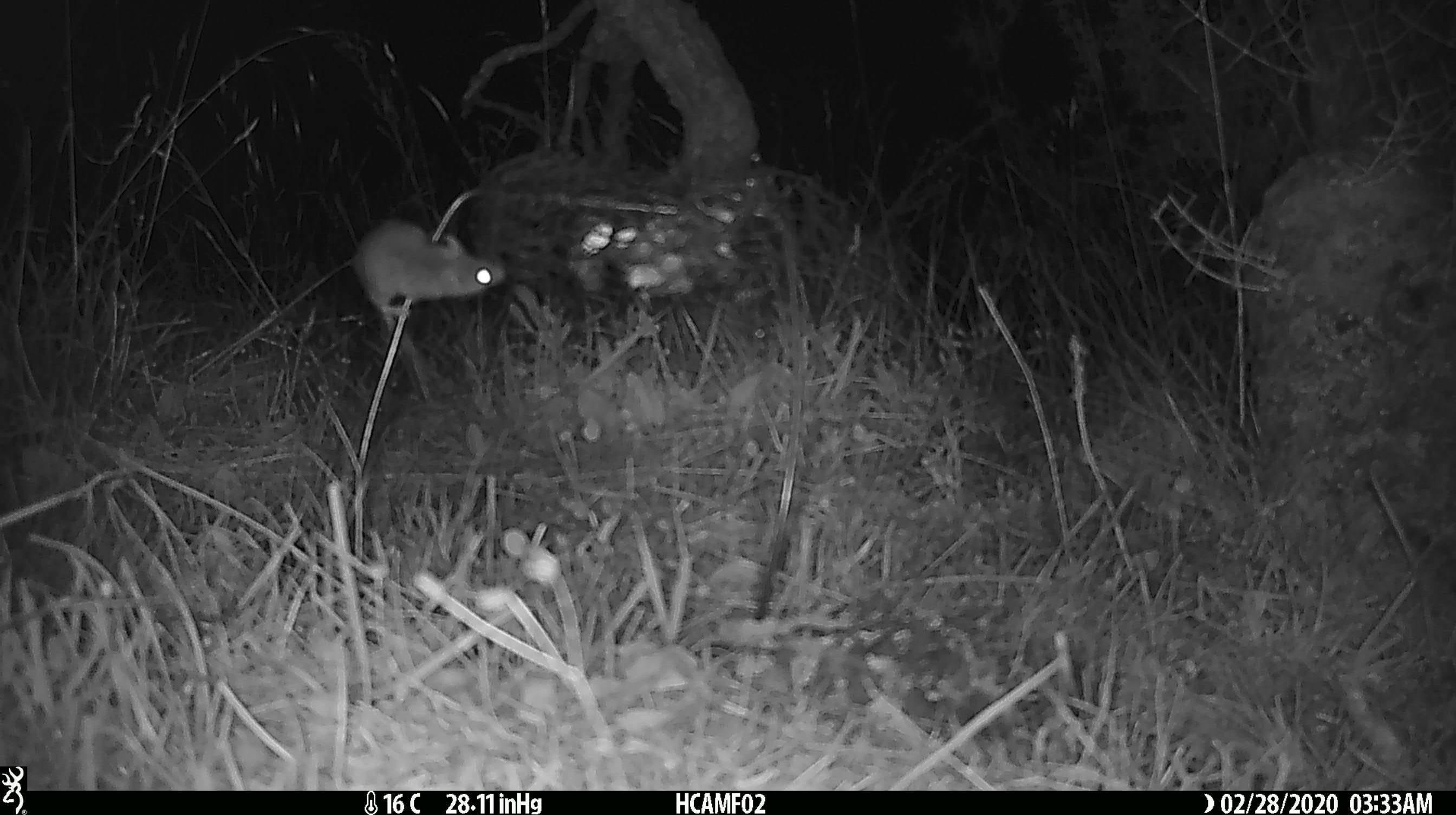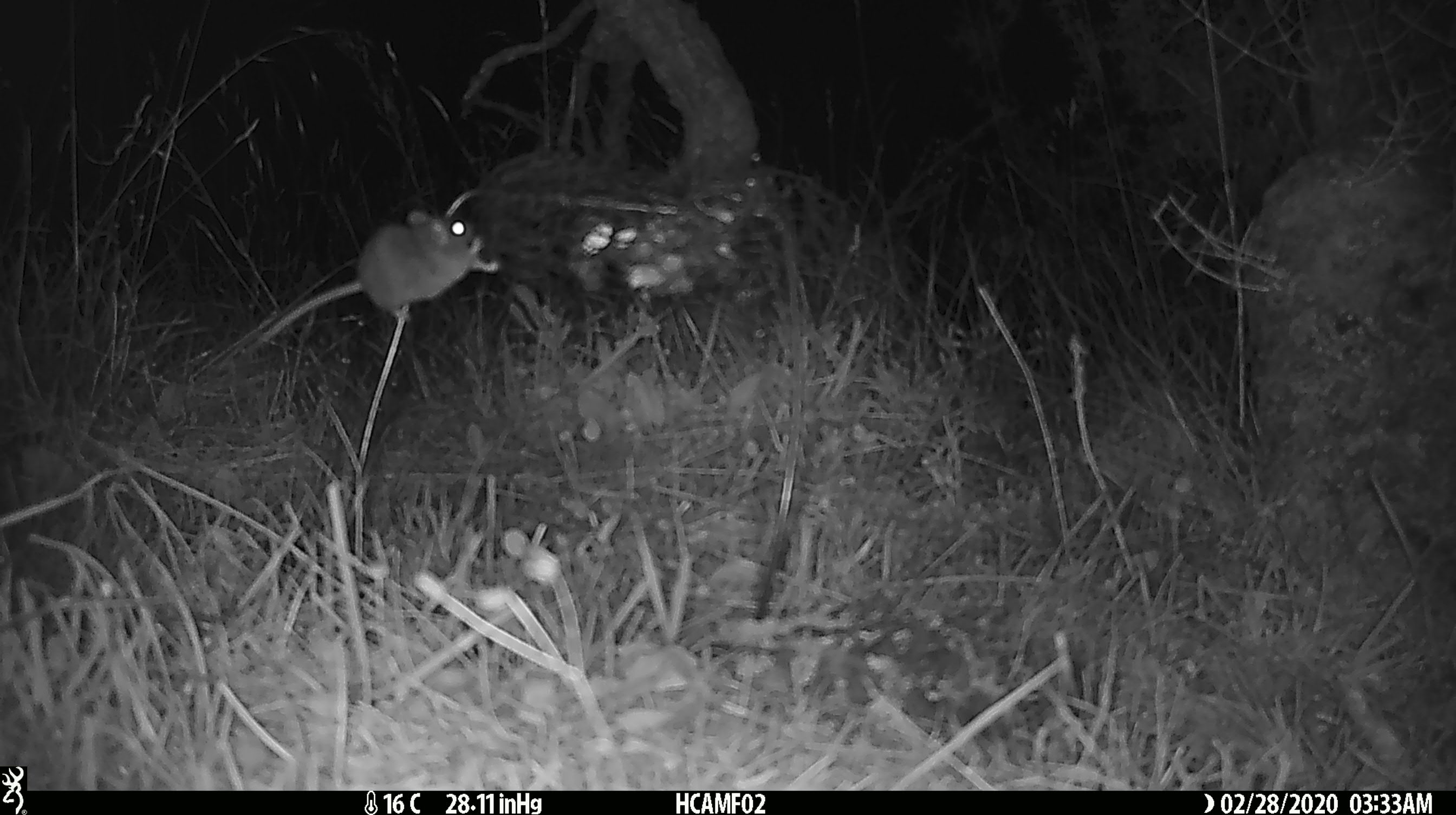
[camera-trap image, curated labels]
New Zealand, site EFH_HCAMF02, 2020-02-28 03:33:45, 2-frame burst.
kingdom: Animalia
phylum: Chordata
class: Mammalia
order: Rodentia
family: Muridae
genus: Mus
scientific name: Mus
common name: mouse